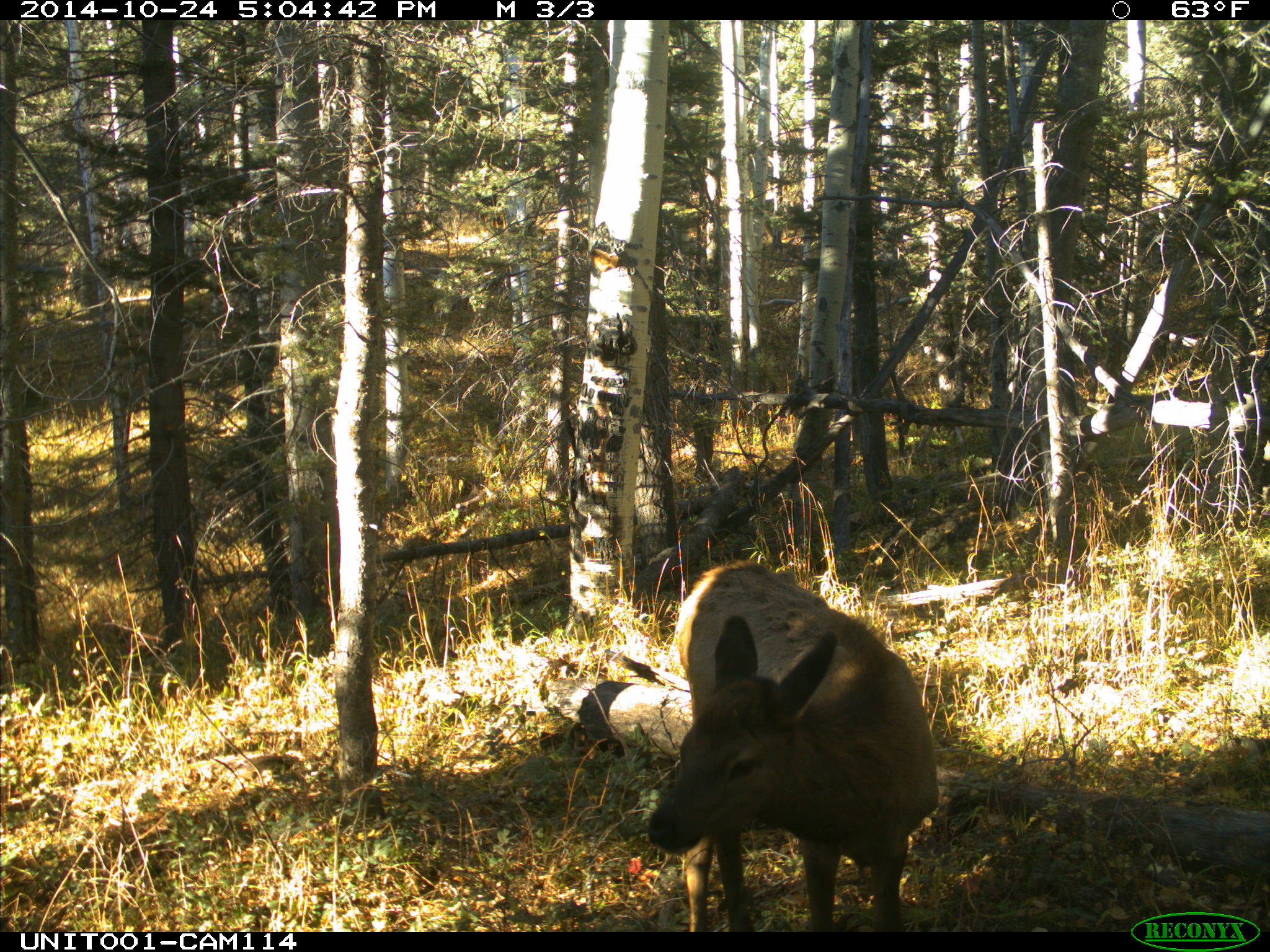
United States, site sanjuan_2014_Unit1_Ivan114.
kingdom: Animalia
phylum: Chordata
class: Mammalia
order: Artiodactyla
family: Cervidae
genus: Cervus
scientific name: Cervus elaphus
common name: red deer